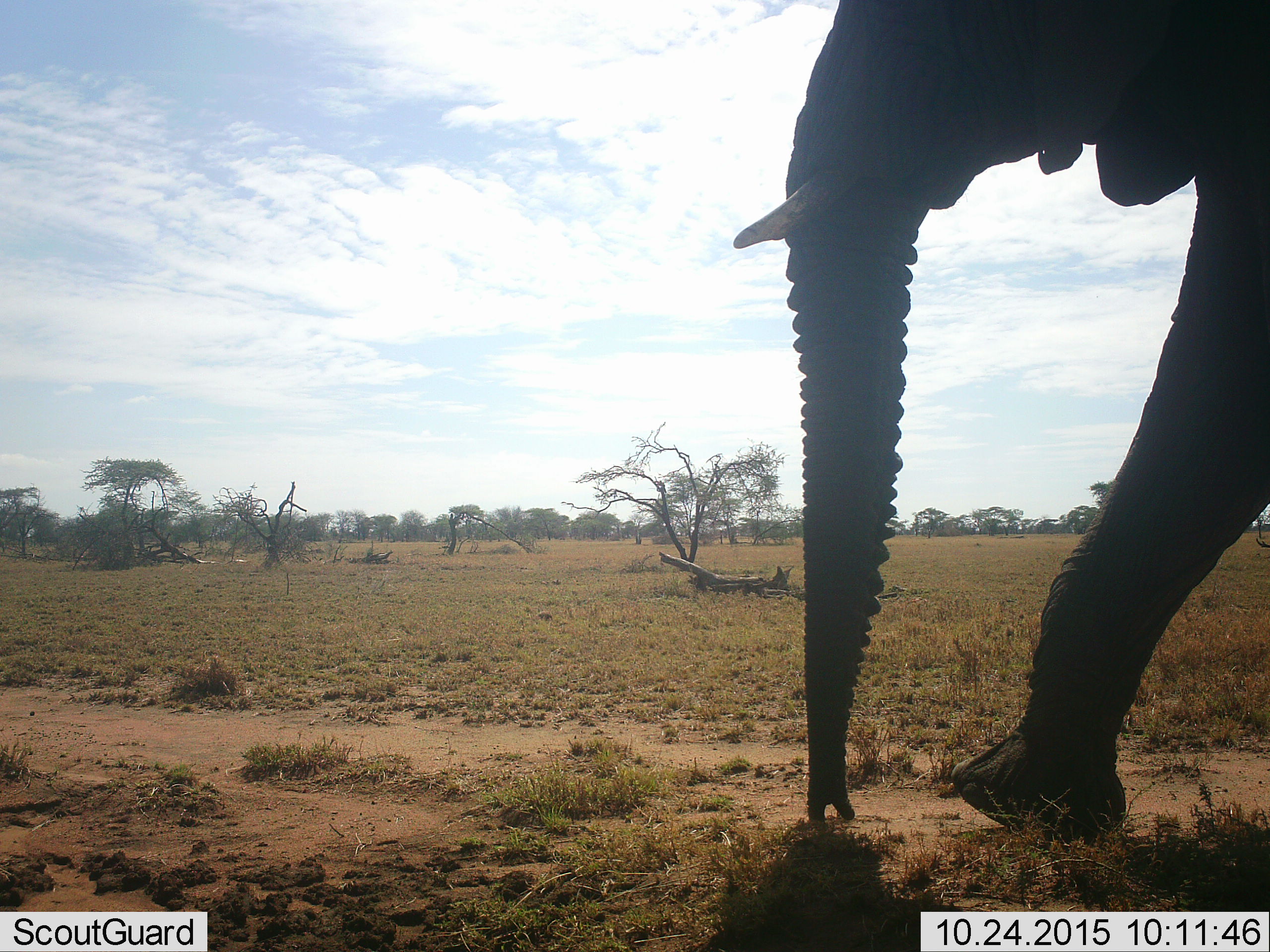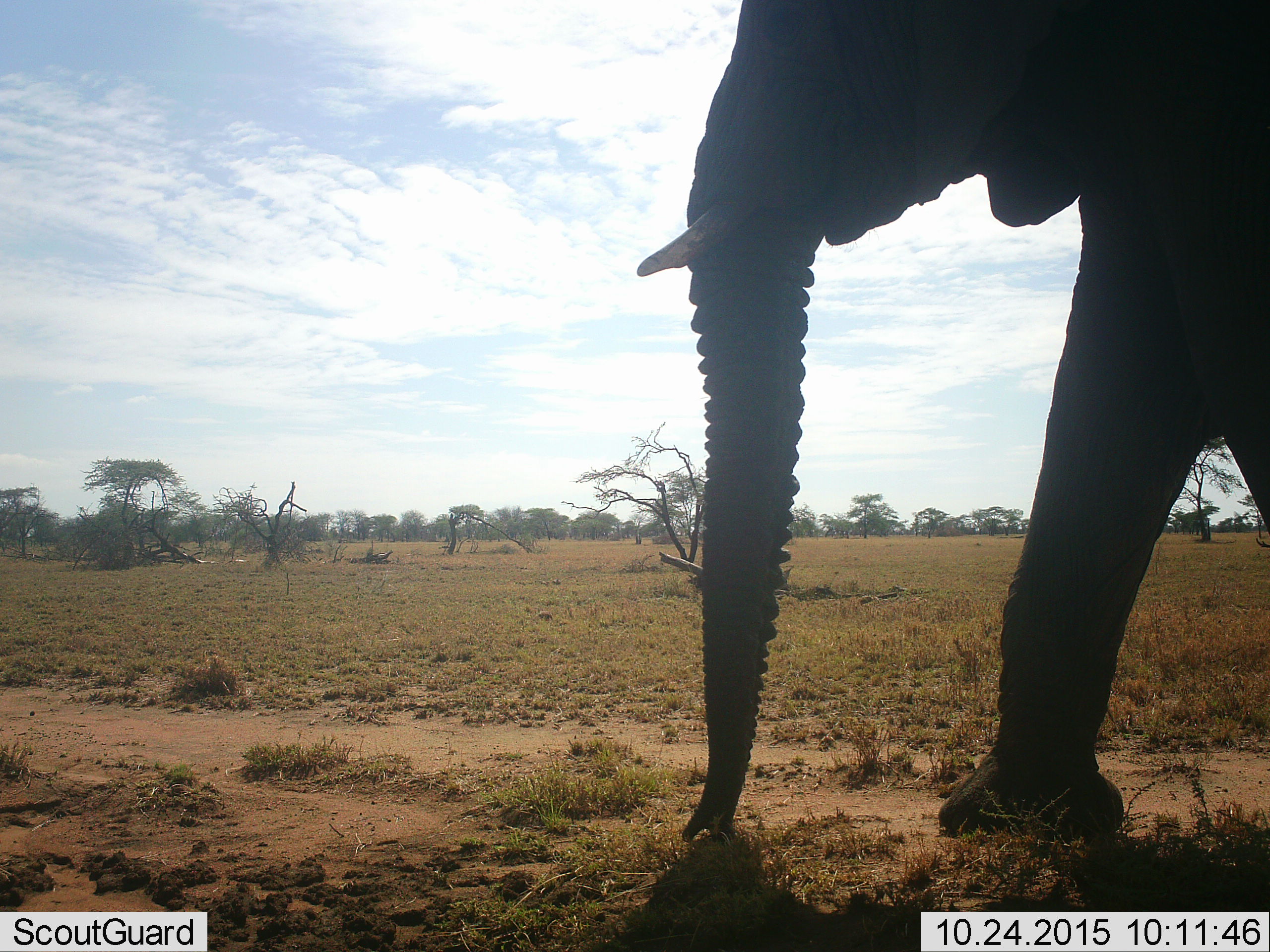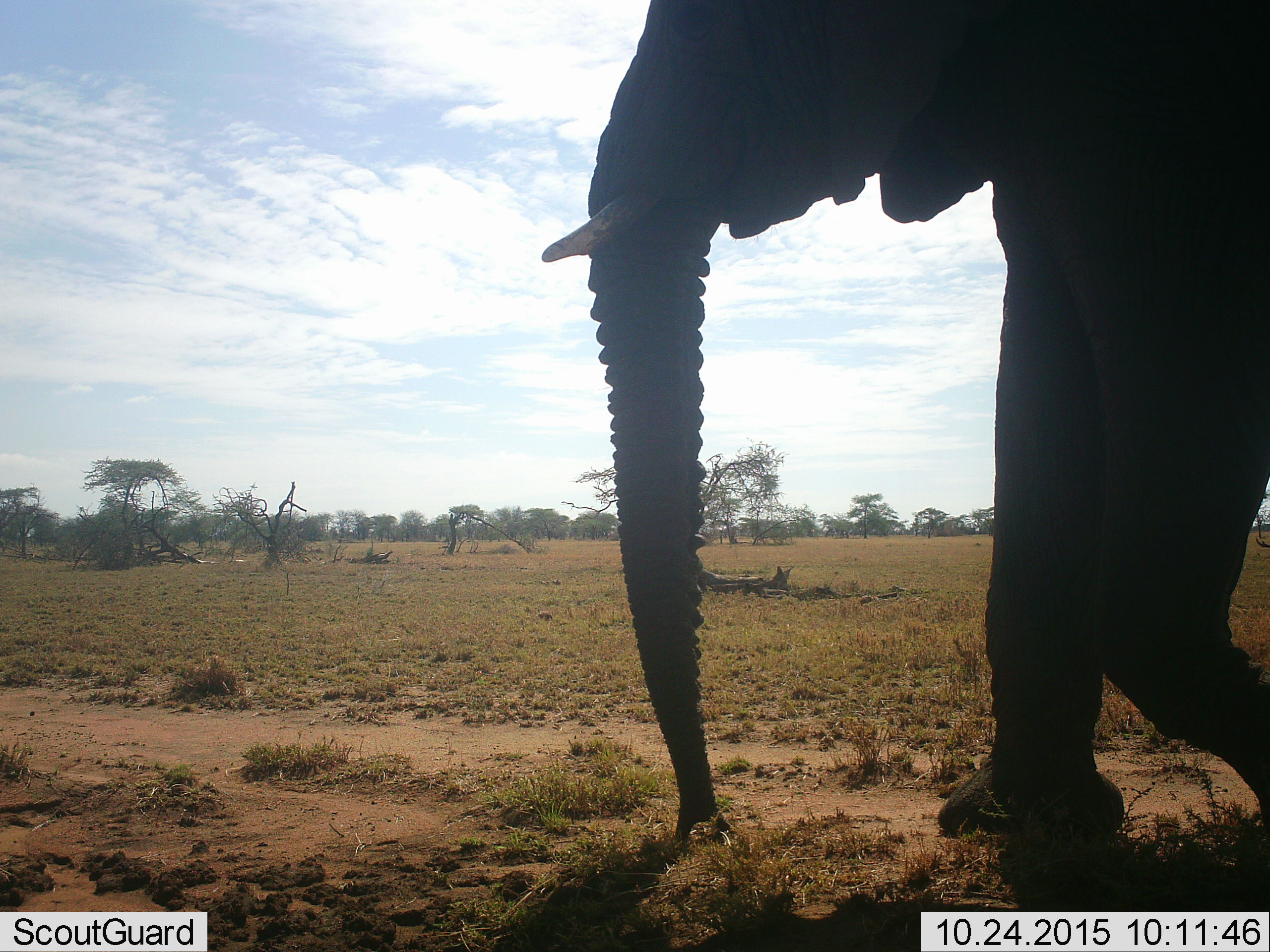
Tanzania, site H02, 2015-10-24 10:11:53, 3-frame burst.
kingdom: Animalia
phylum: Chordata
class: Mammalia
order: Proboscidea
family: Elephantidae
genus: Loxodonta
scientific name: Loxodonta africana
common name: african bush elephant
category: elephant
Elephant (african bush elephant) (Loxodonta africana), count 1. Behavior (volunteer vote fractions): standing 0%, resting 0%, moving 90%, interacting 0%. Young present (vote fraction): 0%. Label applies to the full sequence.